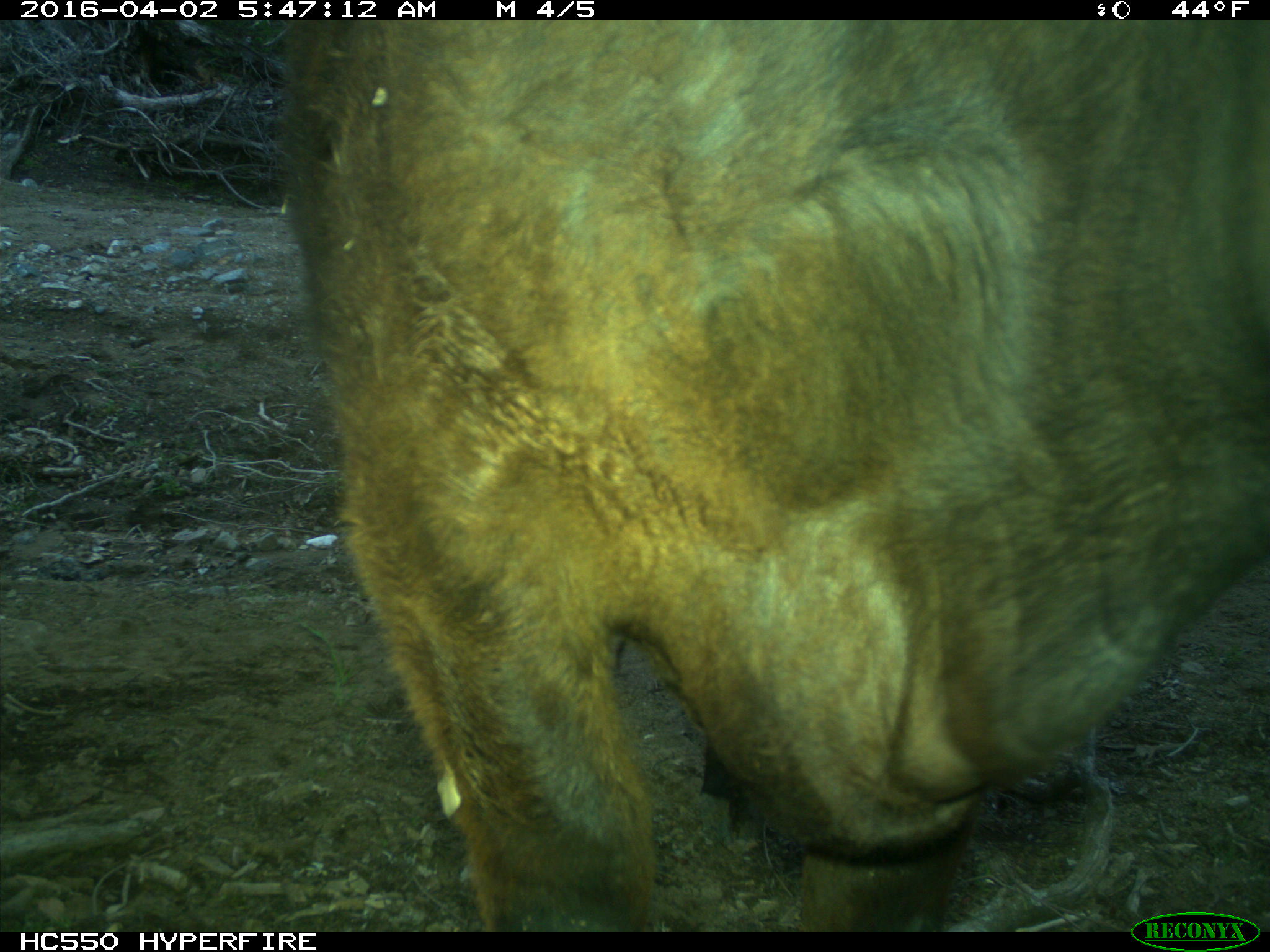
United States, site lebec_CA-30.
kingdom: Animalia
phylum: Chordata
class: Mammalia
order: Artiodactyla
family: Bovidae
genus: Bos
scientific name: Bos taurus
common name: domestic cow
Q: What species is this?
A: Bos taurus (domestic cow).